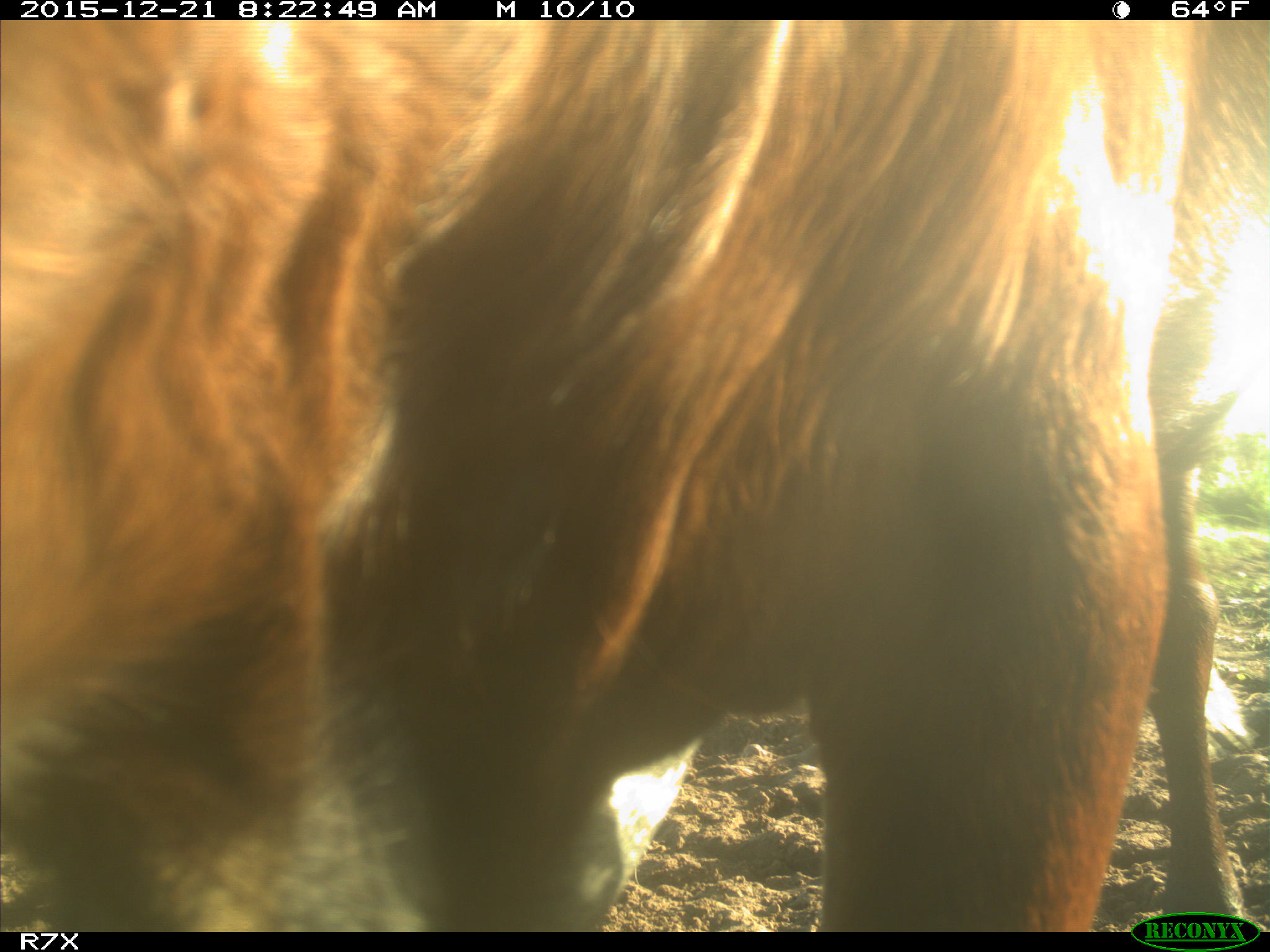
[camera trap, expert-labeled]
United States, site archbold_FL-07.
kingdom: Animalia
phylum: Chordata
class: Mammalia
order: Artiodactyla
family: Bovidae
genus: Bos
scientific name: Bos taurus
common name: domestic cow